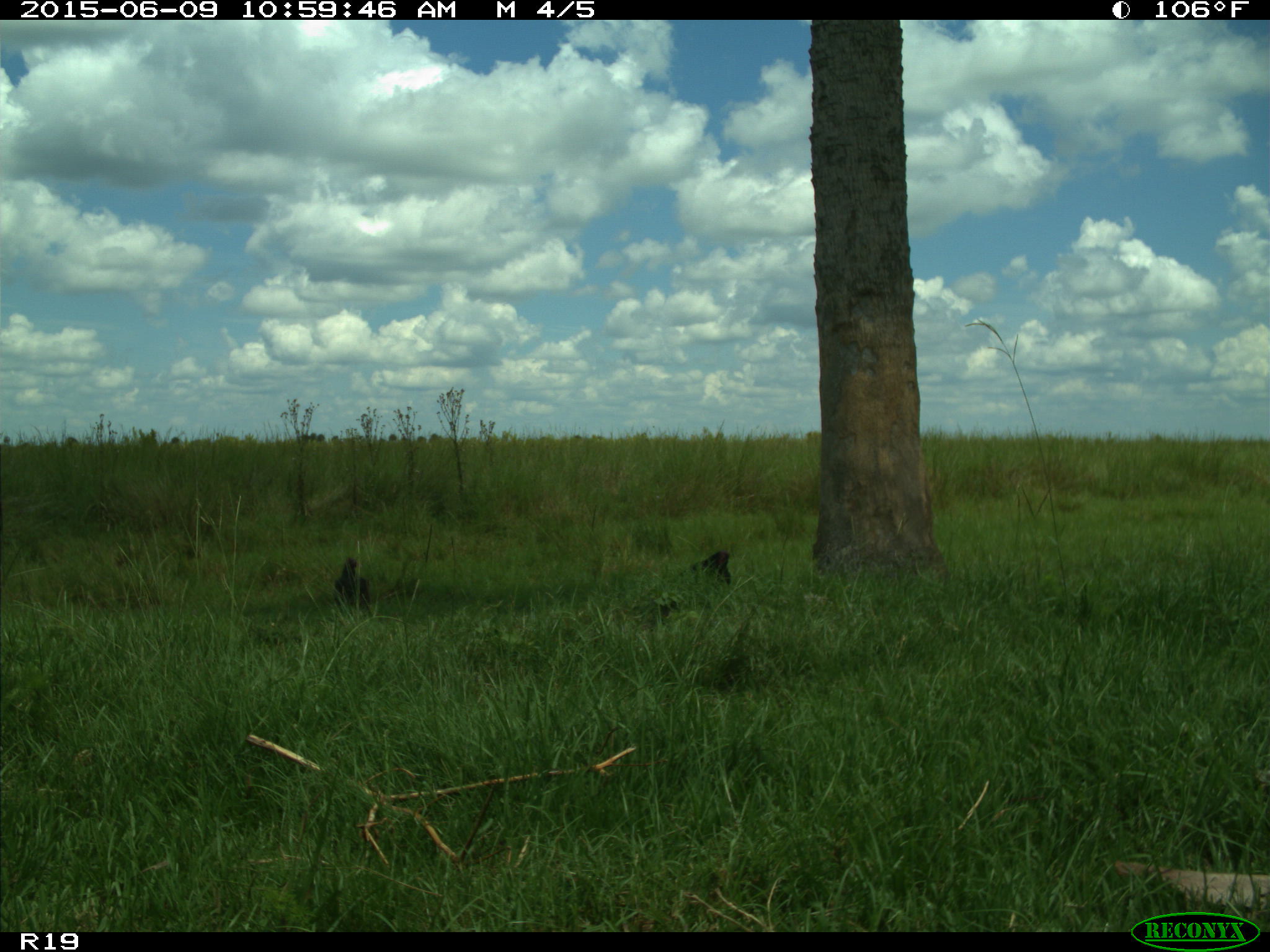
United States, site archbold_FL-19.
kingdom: Animalia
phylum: Chordata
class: Aves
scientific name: Aves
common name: birds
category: unidentified bird